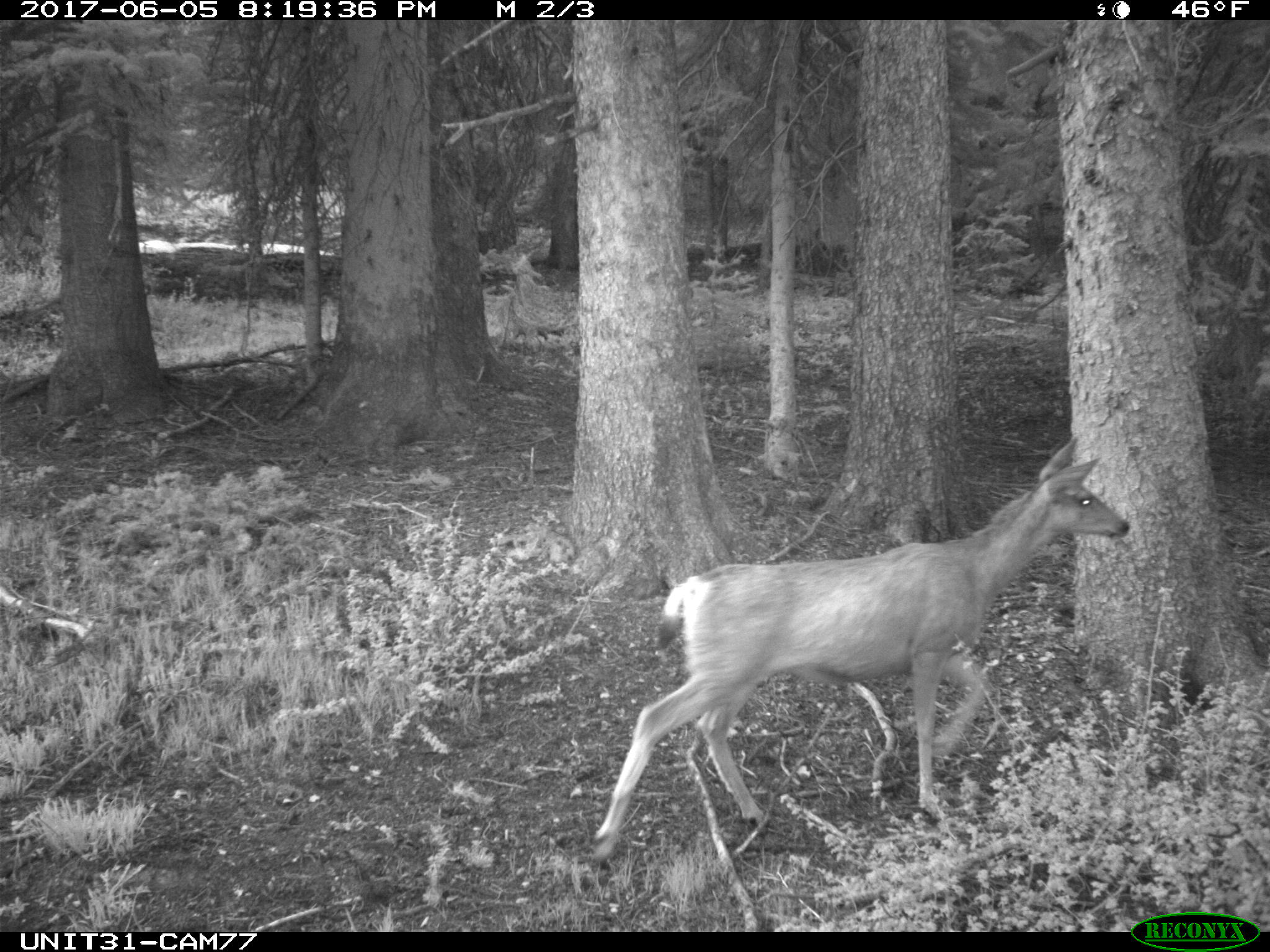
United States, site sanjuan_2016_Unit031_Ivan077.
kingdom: Animalia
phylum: Chordata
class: Mammalia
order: Artiodactyla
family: Cervidae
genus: Odocoileus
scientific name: Odocoileus hemionus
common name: mule deer